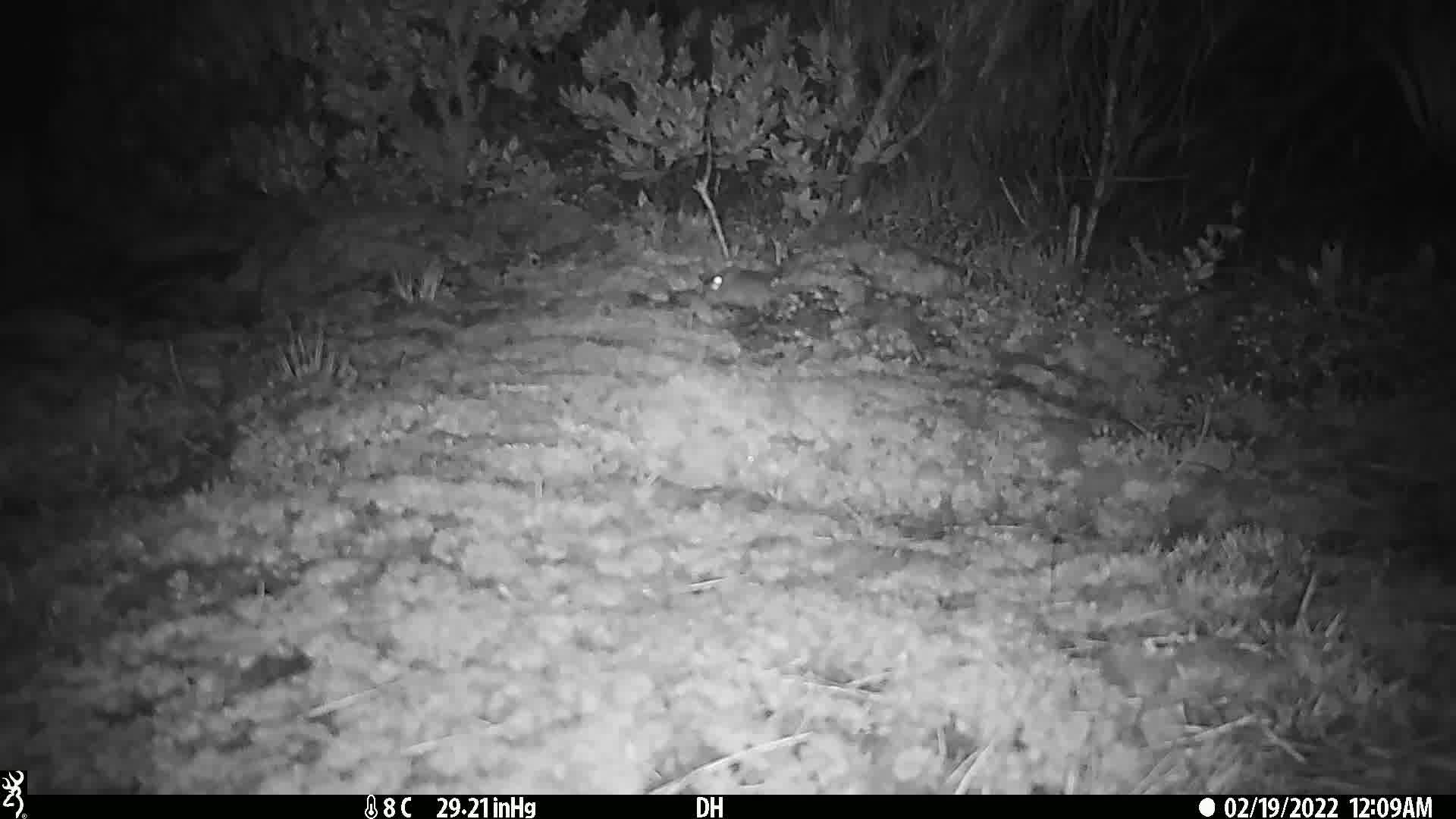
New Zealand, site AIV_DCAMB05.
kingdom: Animalia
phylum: Chordata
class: Mammalia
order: Rodentia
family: Muridae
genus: Mus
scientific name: Mus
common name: mouse